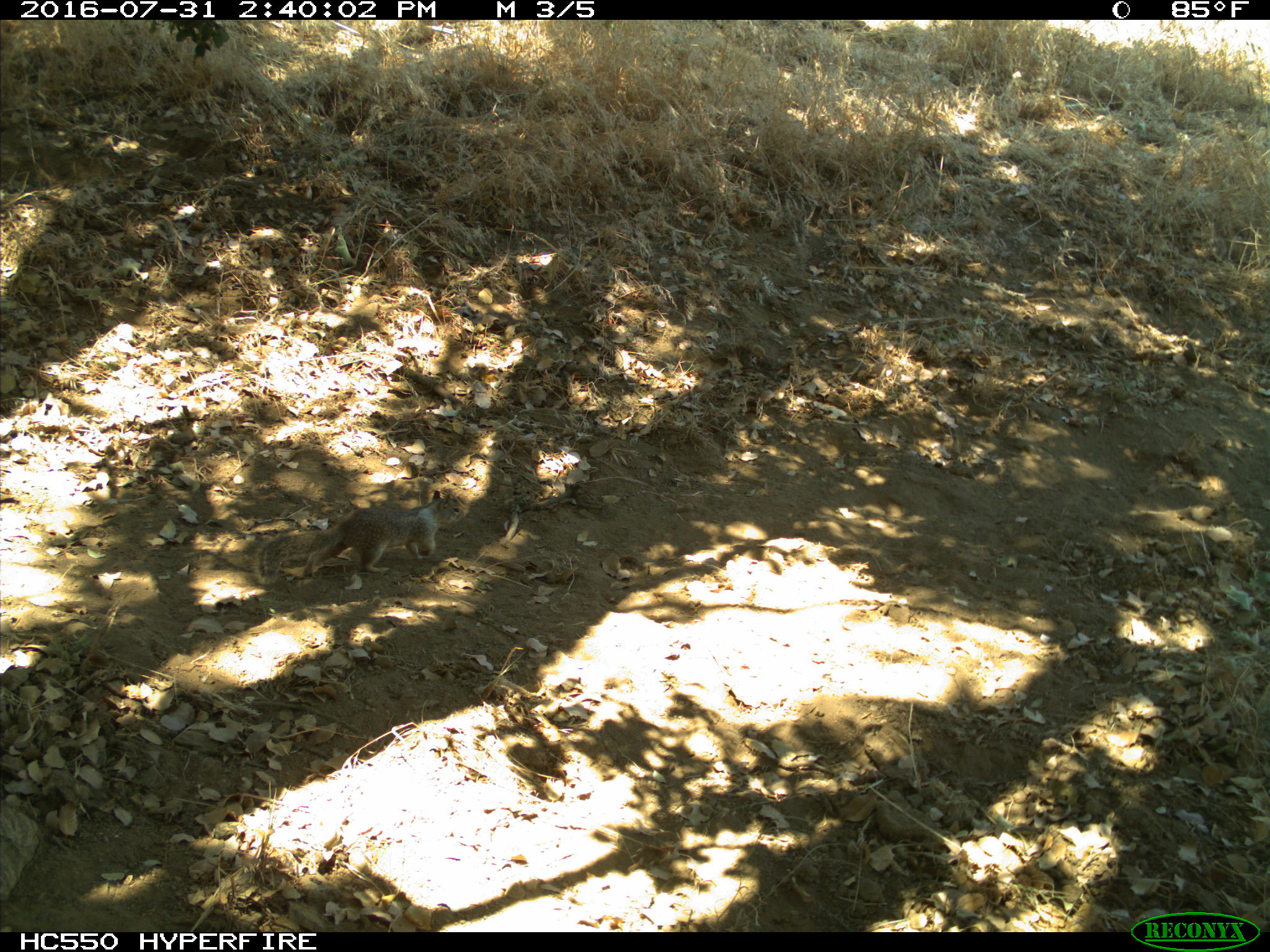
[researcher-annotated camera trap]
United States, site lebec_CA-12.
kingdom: Animalia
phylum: Chordata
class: Mammalia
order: Rodentia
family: Sciuridae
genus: Otospermophilus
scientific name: Otospermophilus beecheyi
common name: california ground squirrel